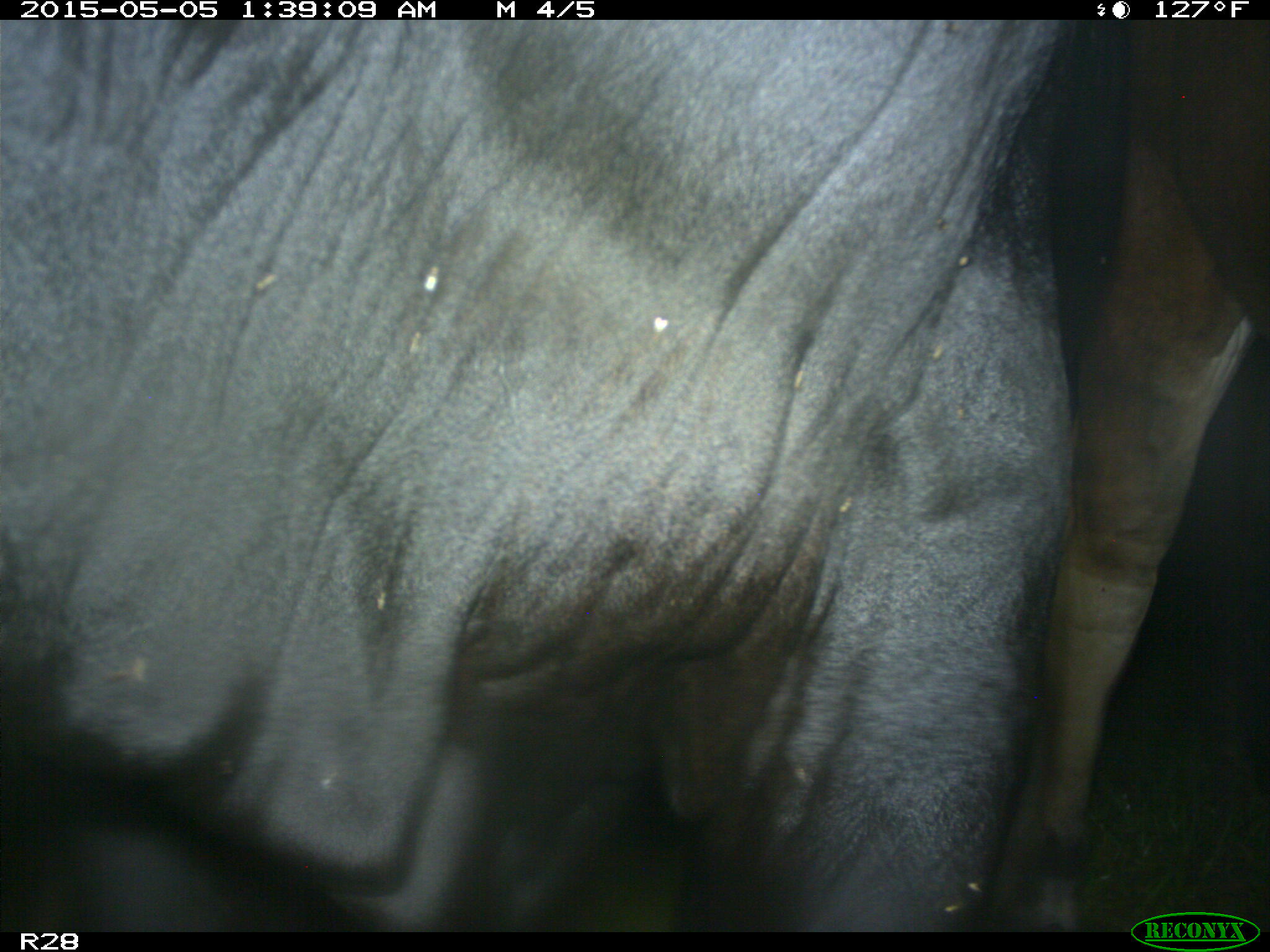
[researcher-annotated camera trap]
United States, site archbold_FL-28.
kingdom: Animalia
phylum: Chordata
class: Mammalia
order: Artiodactyla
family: Bovidae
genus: Bos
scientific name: Bos taurus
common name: domestic cow